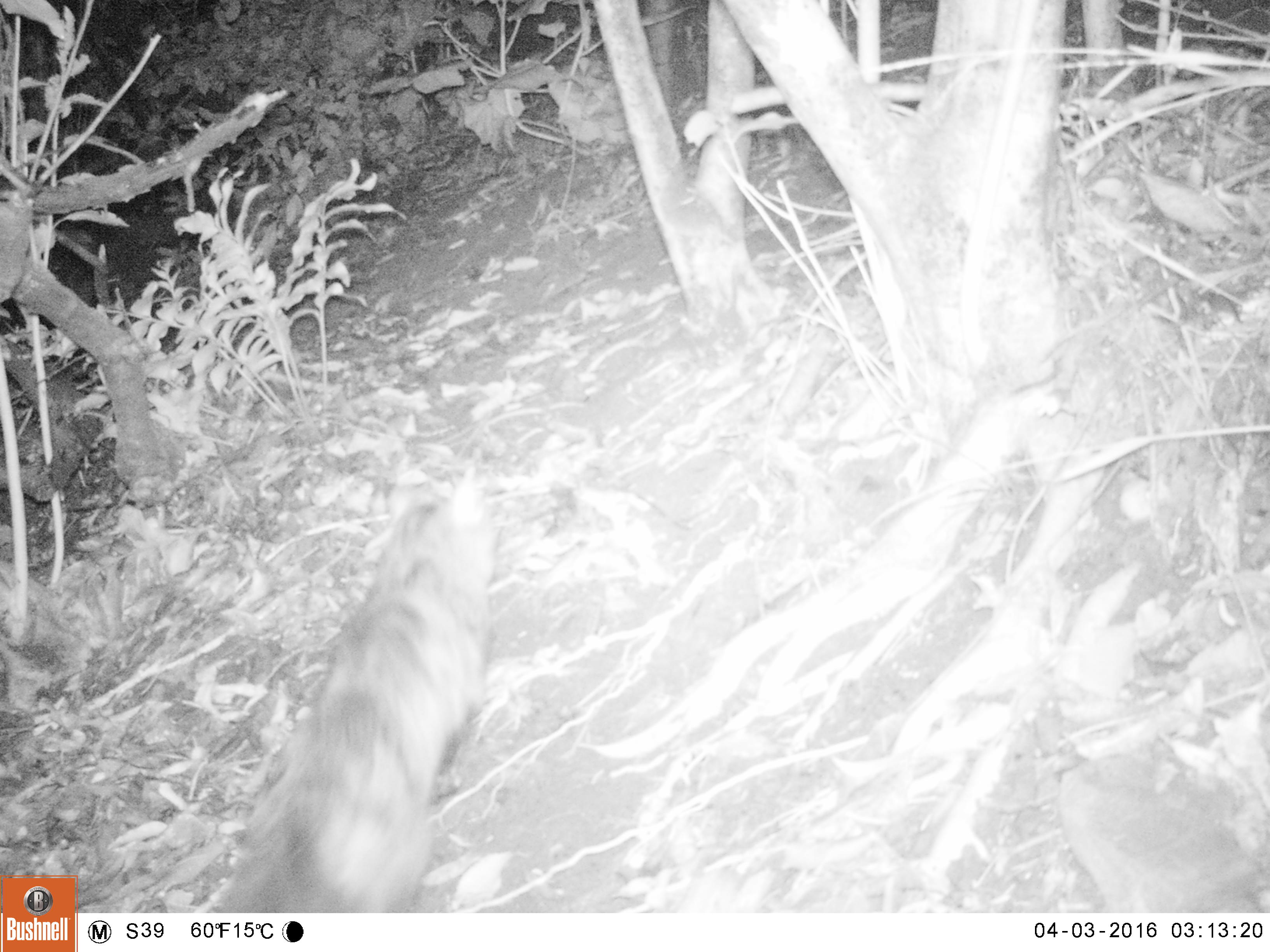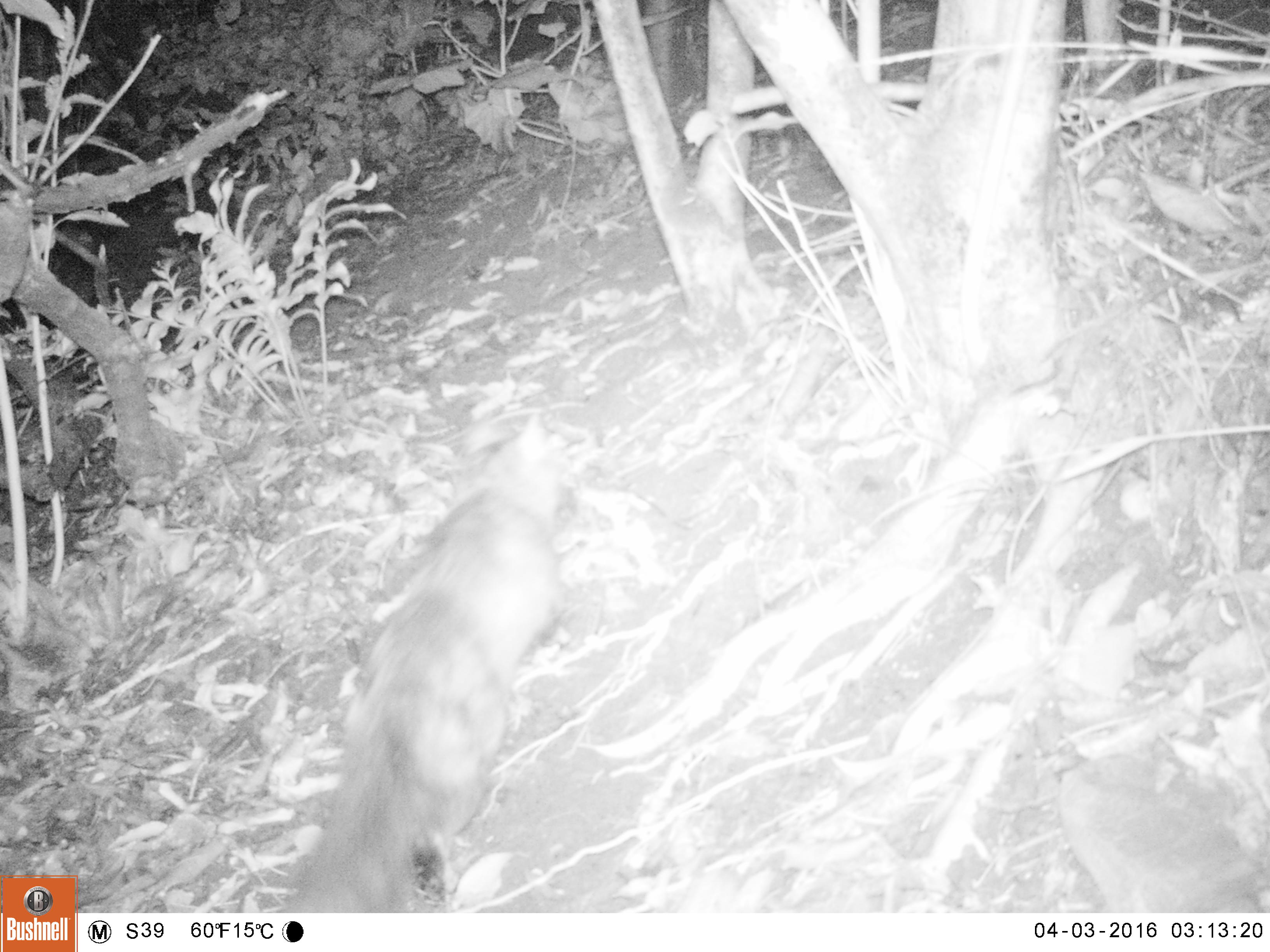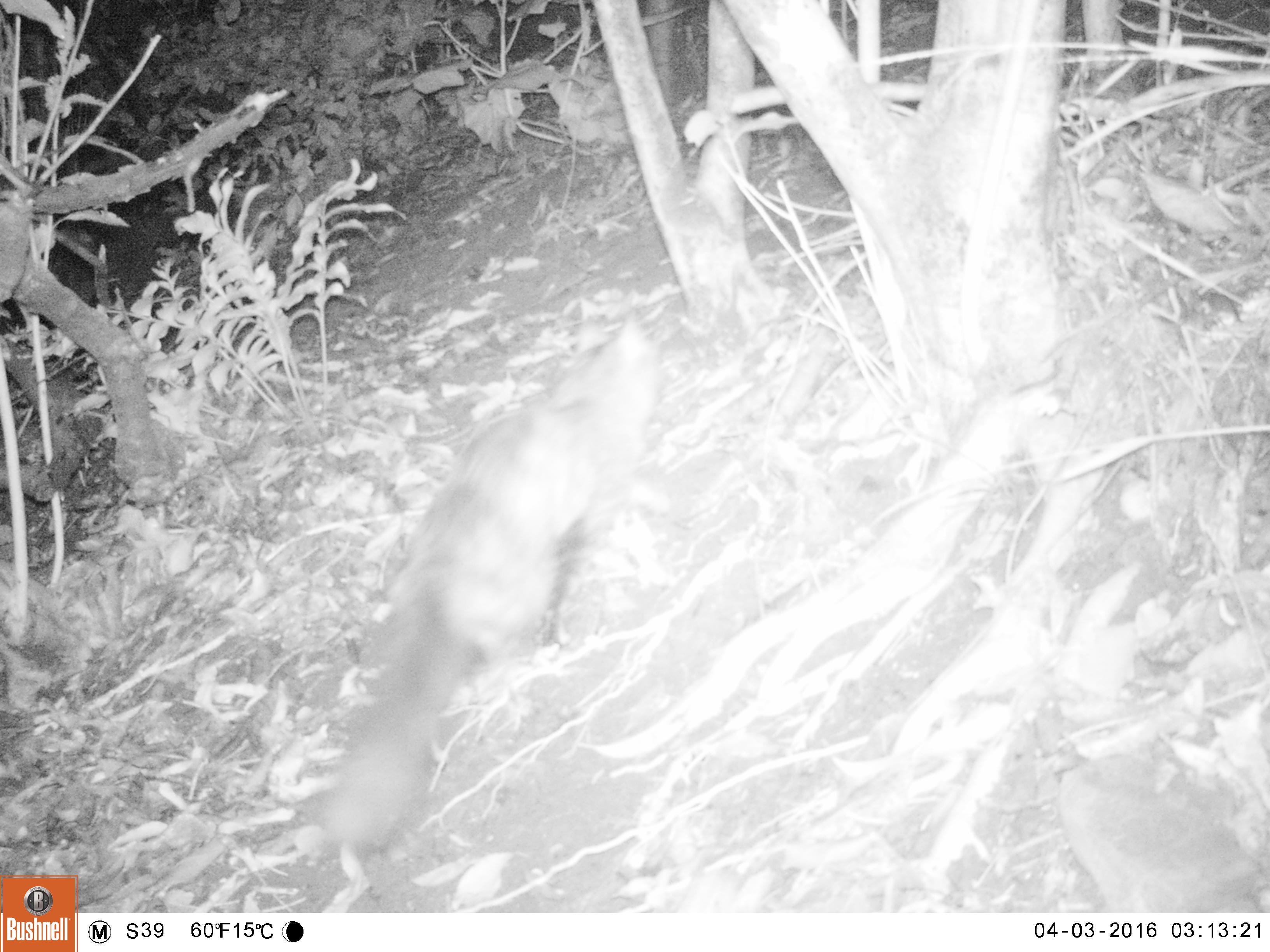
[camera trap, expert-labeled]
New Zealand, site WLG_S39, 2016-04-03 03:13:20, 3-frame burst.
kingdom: Animalia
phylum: Chordata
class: Mammalia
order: Carnivora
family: Felidae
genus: Felis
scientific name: Felis catus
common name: domestic cat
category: cat